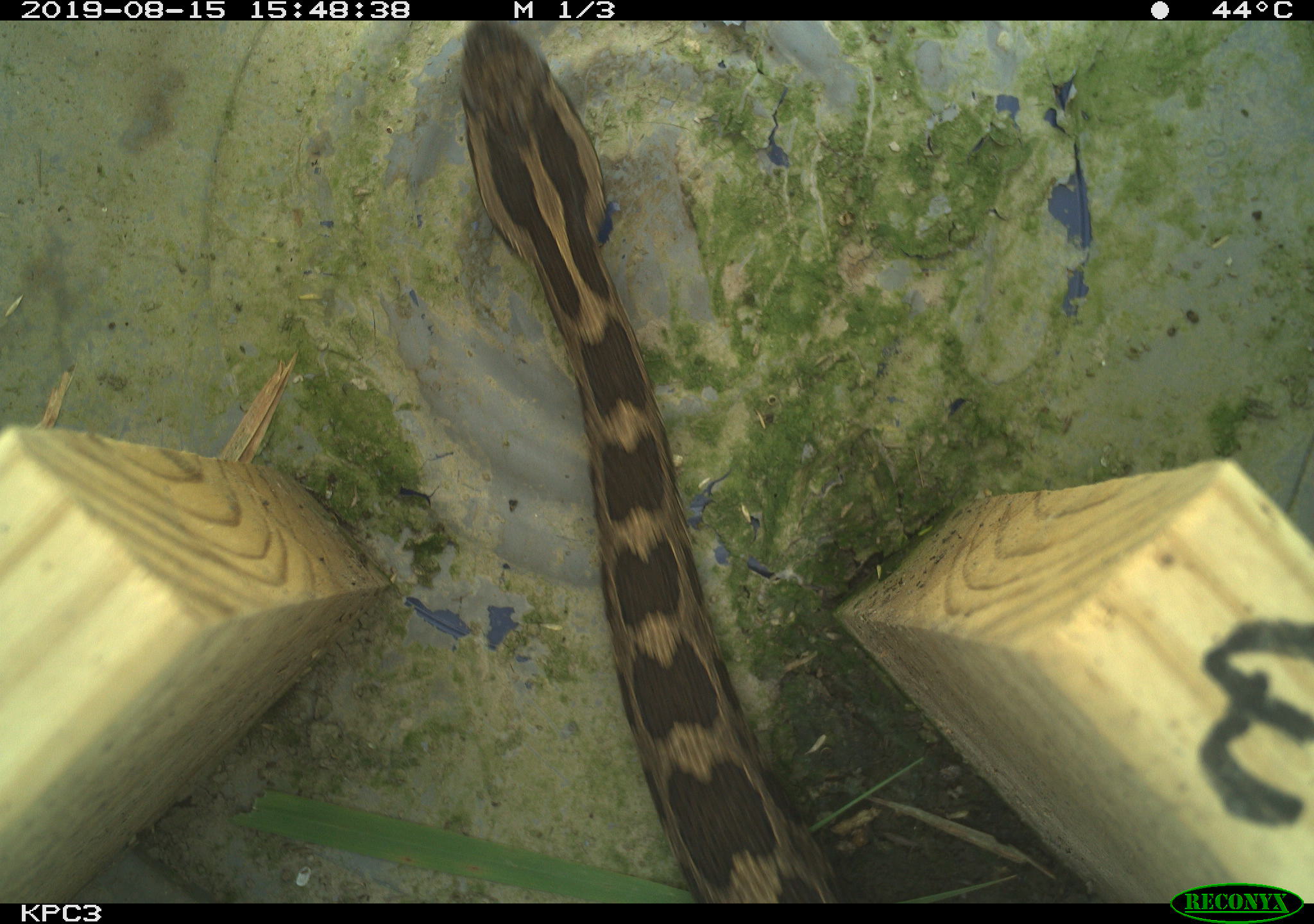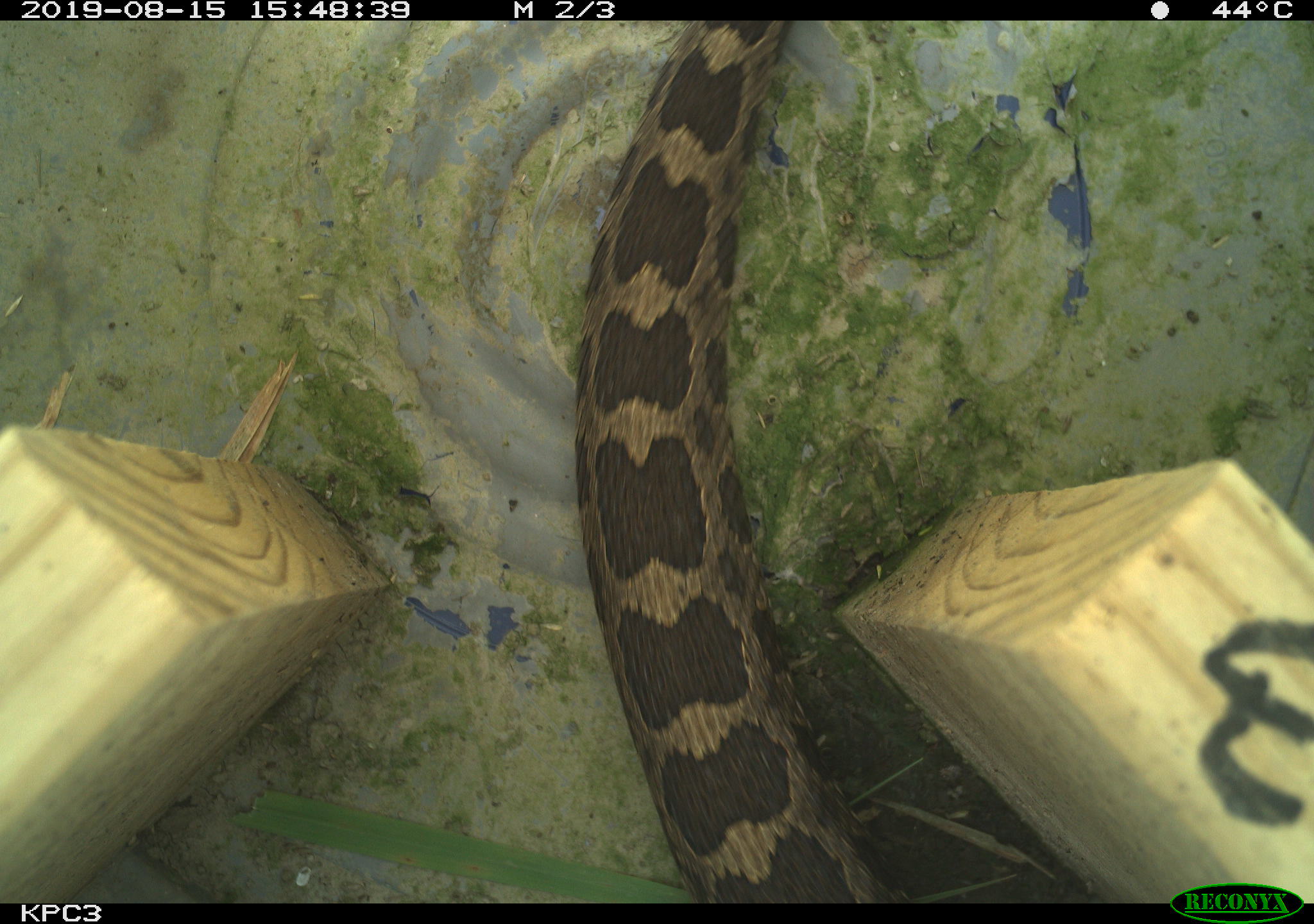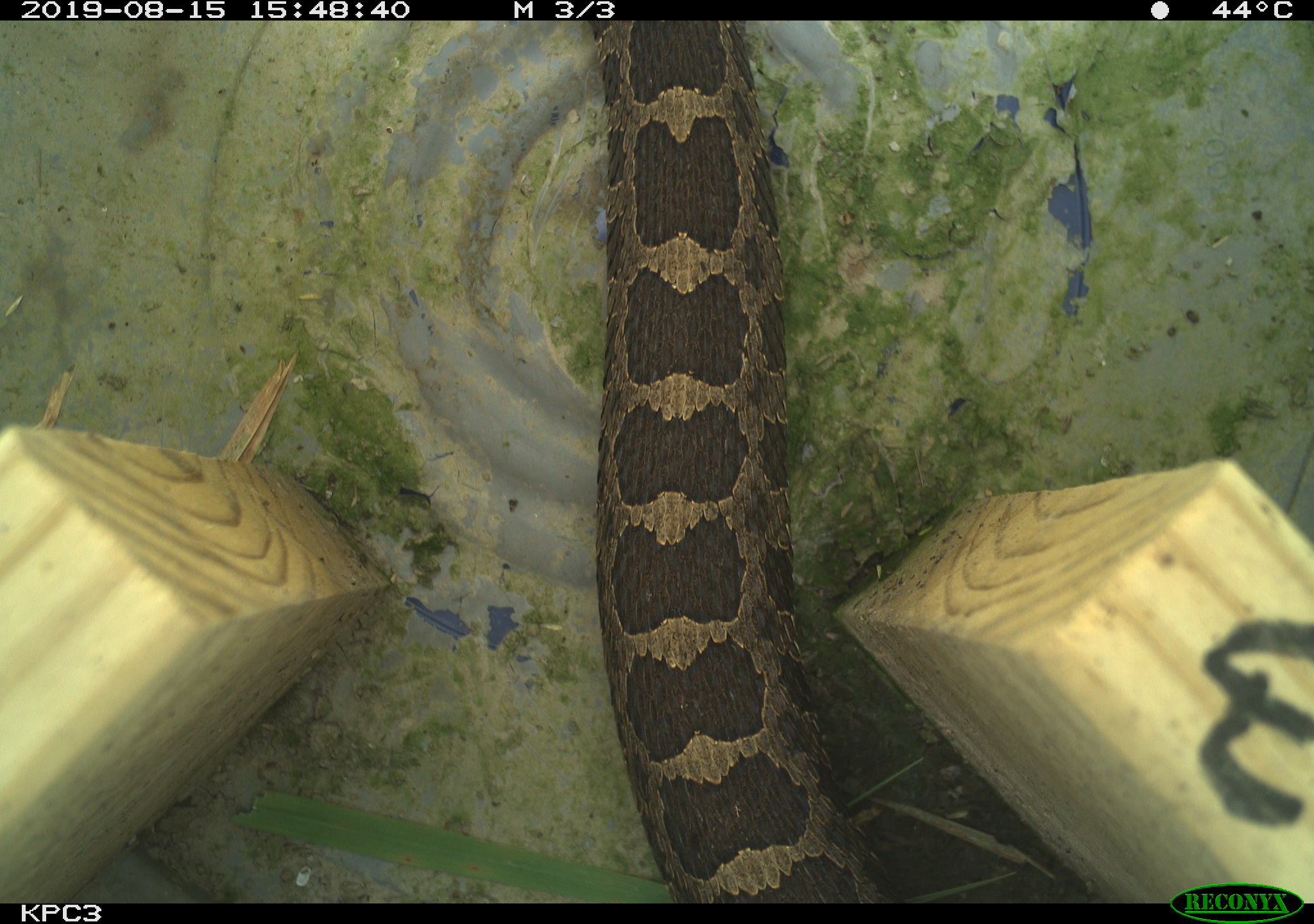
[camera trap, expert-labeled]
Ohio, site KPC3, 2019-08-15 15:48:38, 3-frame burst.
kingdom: Animalia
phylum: Chordata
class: Reptilia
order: Squamata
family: Viperidae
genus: Sistrurus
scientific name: Sistrurus catenatus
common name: eastern massasauga